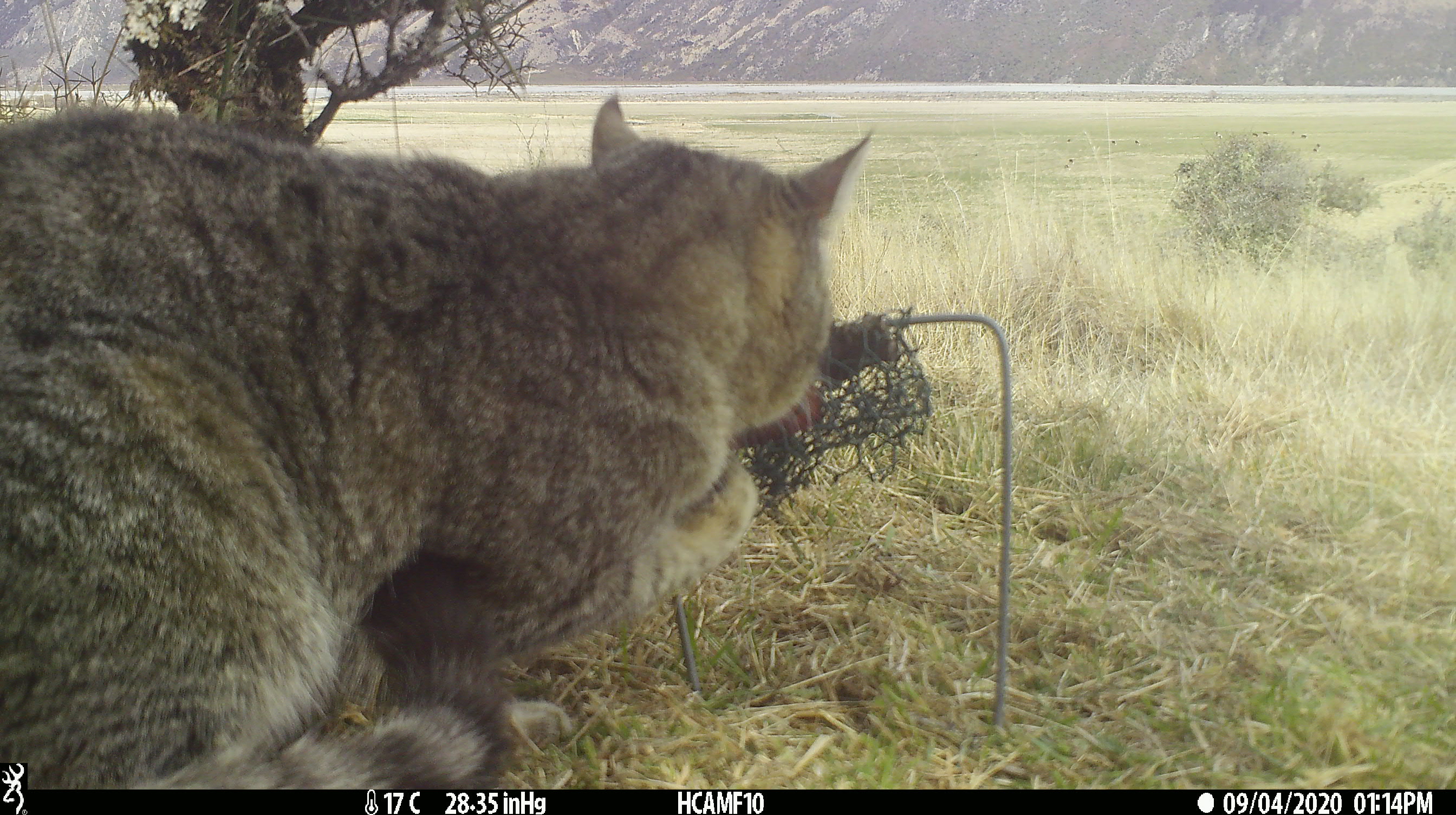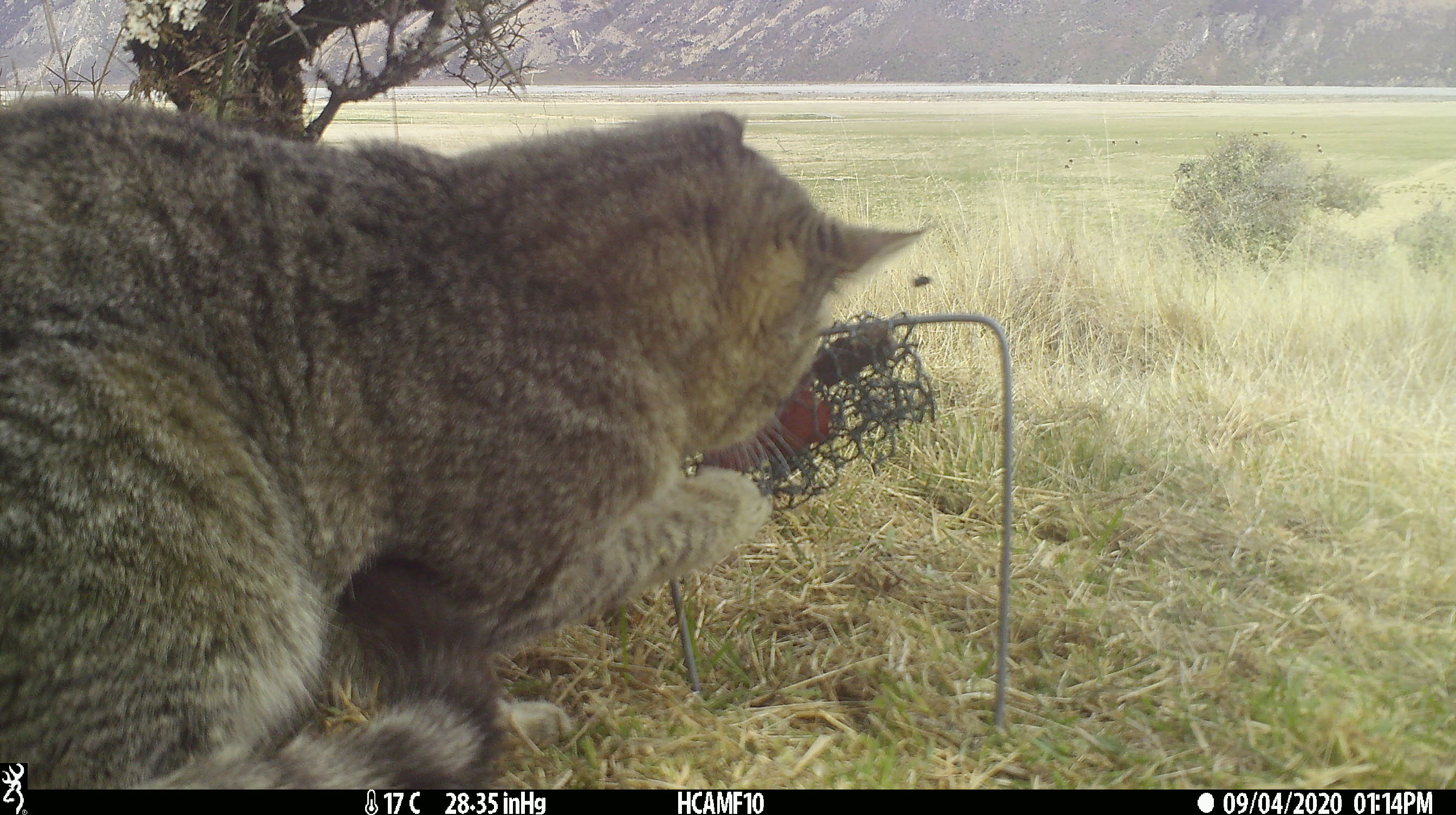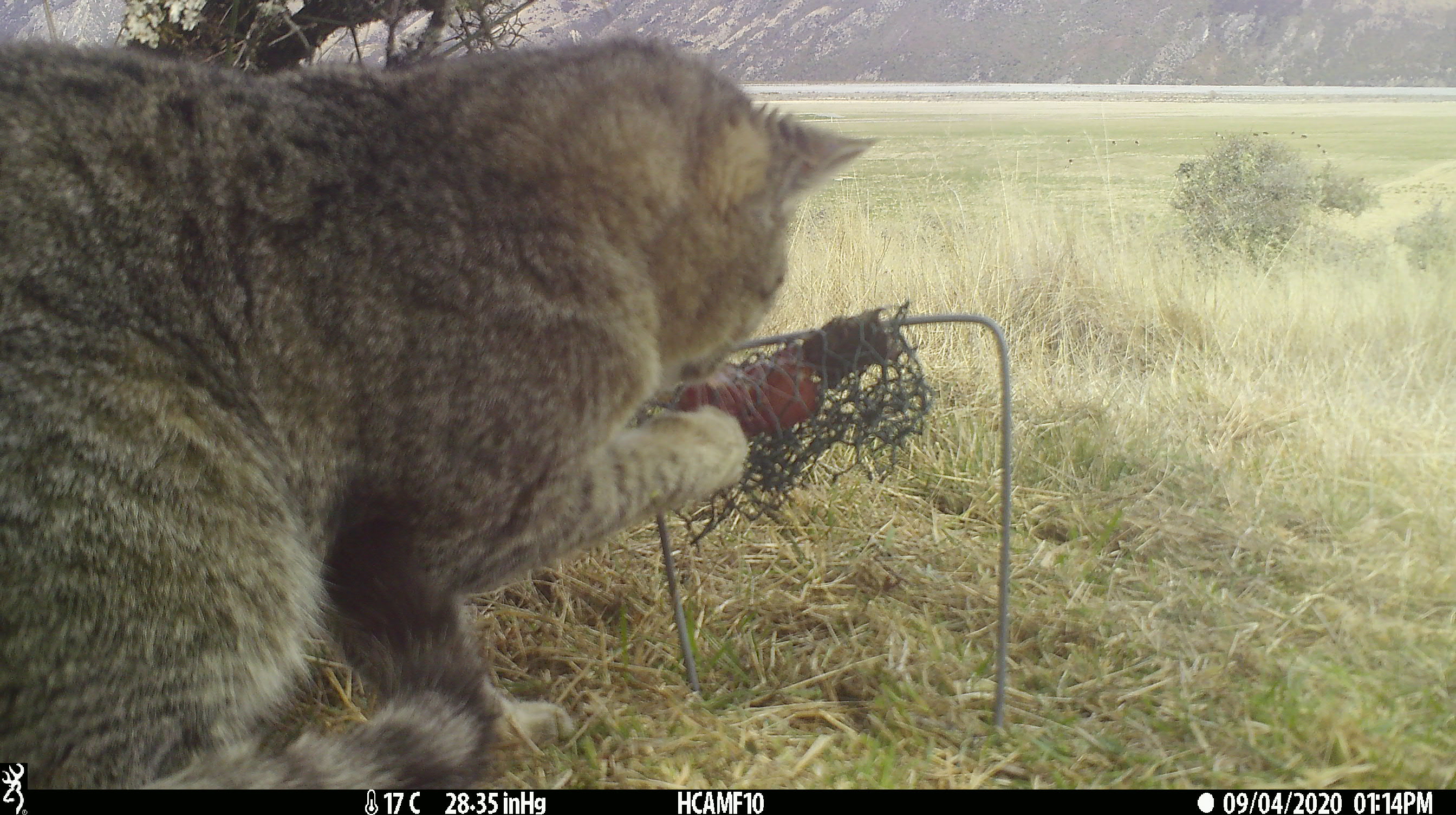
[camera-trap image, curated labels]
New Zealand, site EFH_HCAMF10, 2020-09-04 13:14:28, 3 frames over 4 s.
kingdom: Animalia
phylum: Chordata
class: Mammalia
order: Carnivora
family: Felidae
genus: Felis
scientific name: Felis catus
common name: domestic cat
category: cat